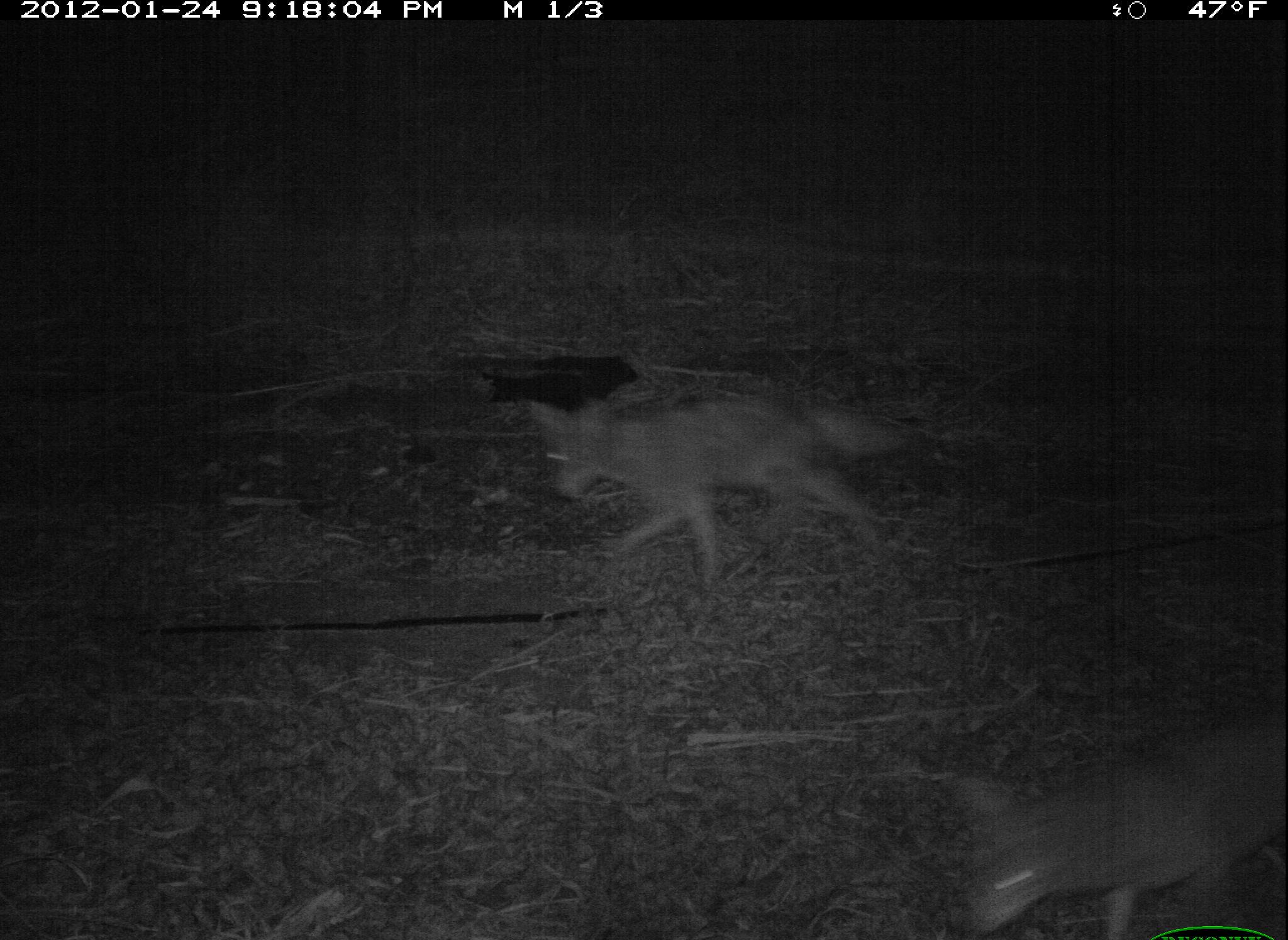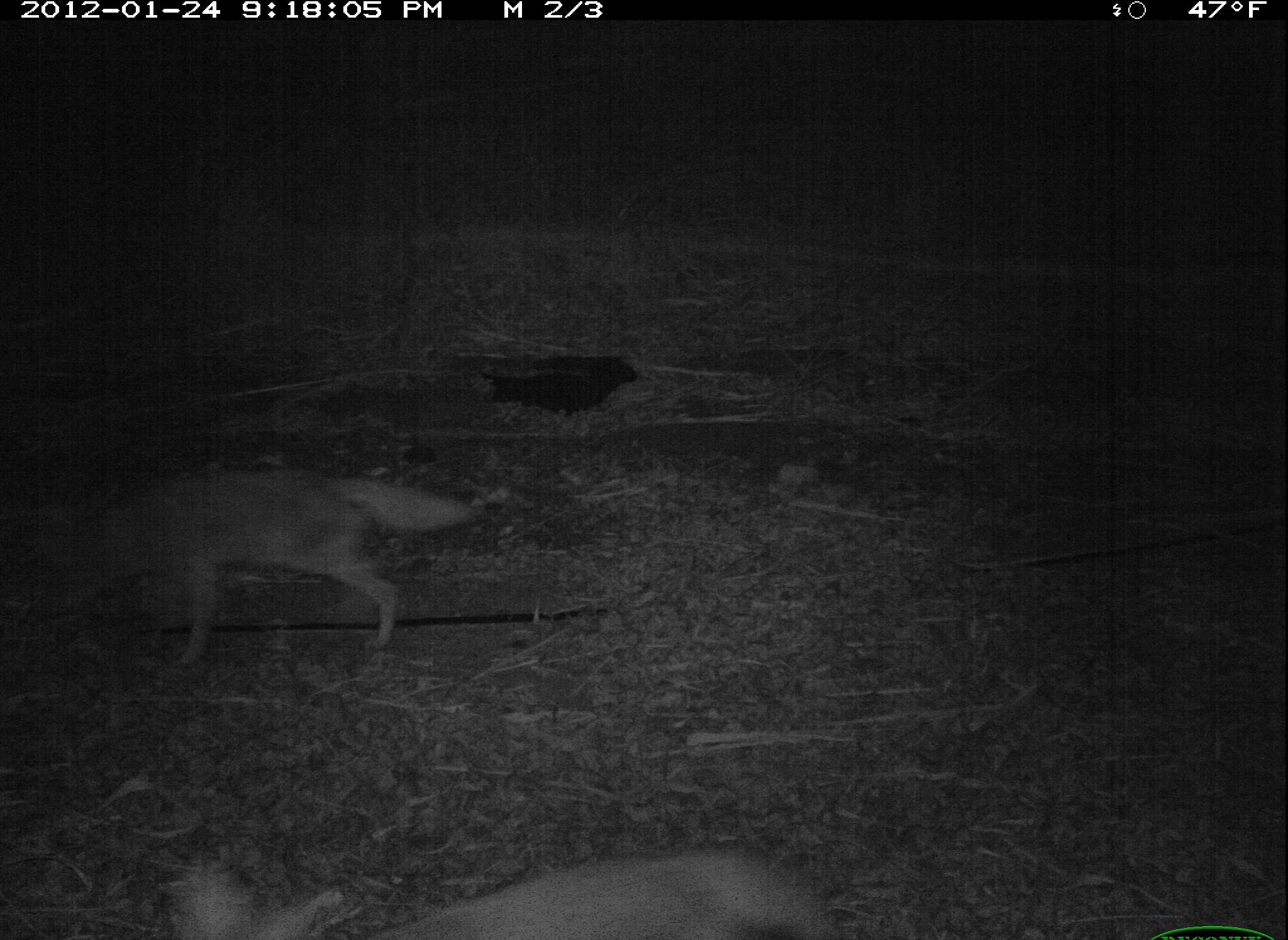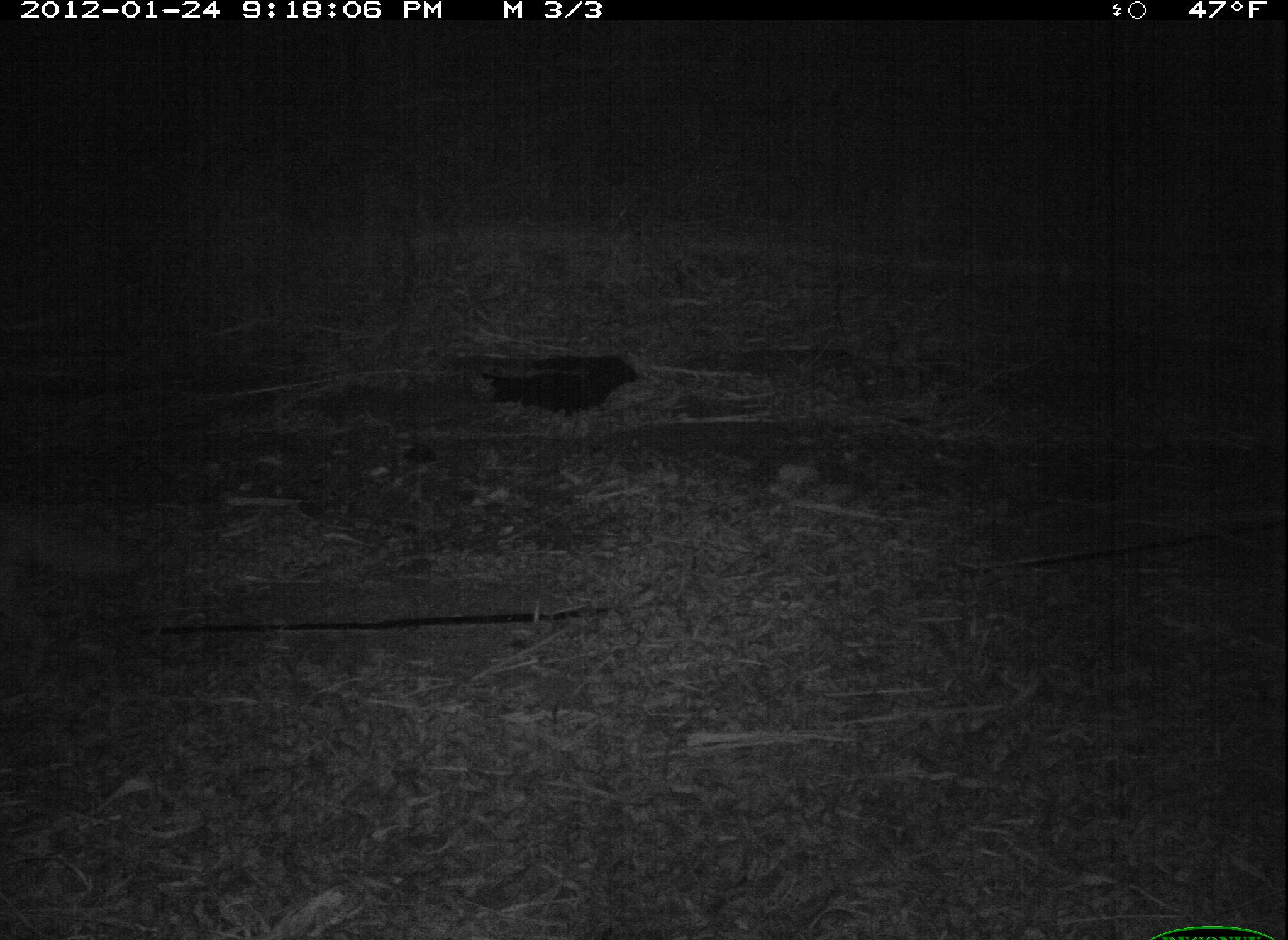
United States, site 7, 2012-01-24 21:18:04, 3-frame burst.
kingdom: Animalia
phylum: Chordata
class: Mammalia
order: Carnivora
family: Canidae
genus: Canis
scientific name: Canis latrans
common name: coyote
Coyote (Canis latrans).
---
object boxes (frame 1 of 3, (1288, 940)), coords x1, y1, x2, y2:
coyote: 538, 354, 916, 593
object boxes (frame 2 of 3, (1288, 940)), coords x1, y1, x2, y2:
coyote: 27, 445, 489, 697